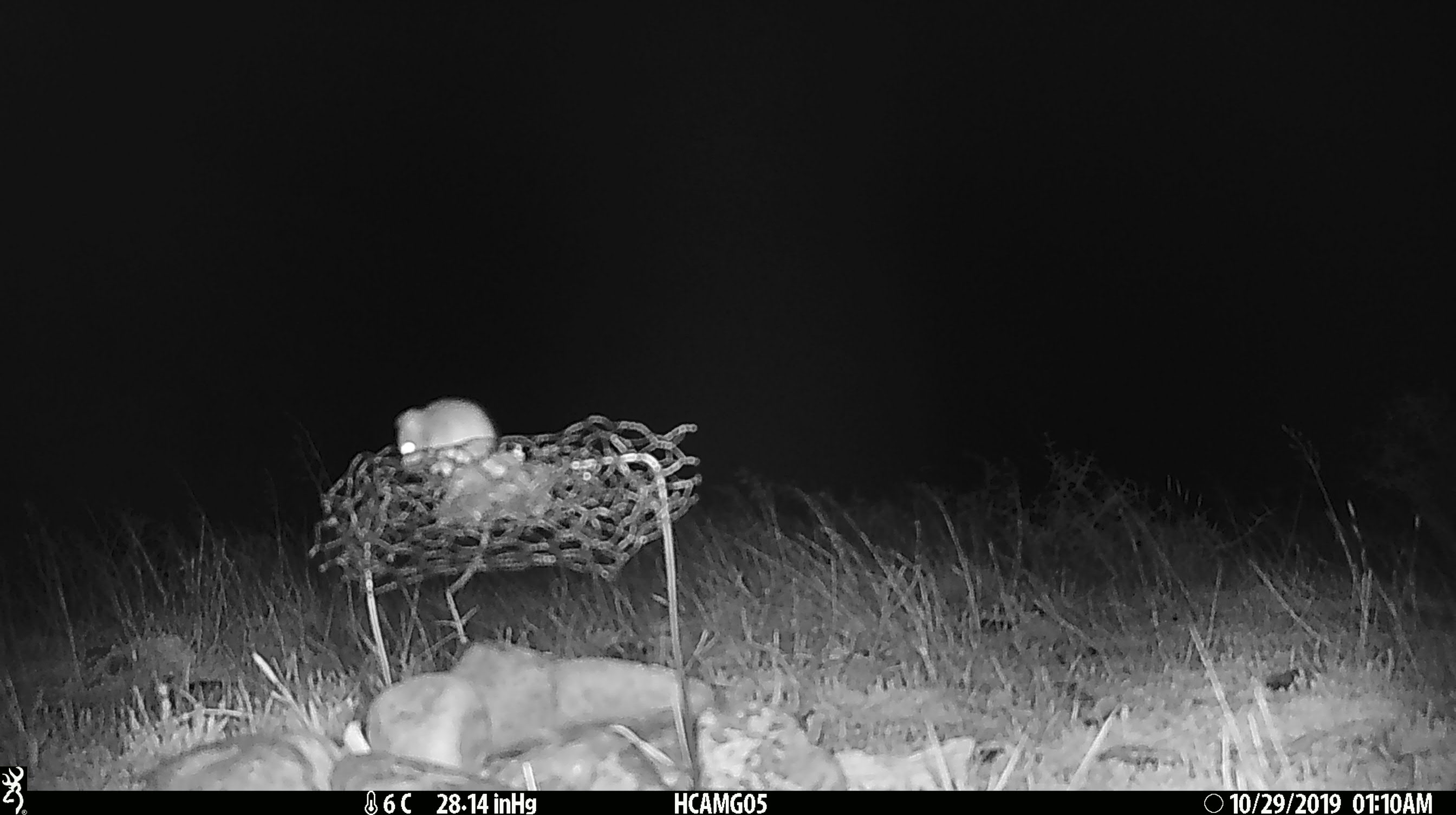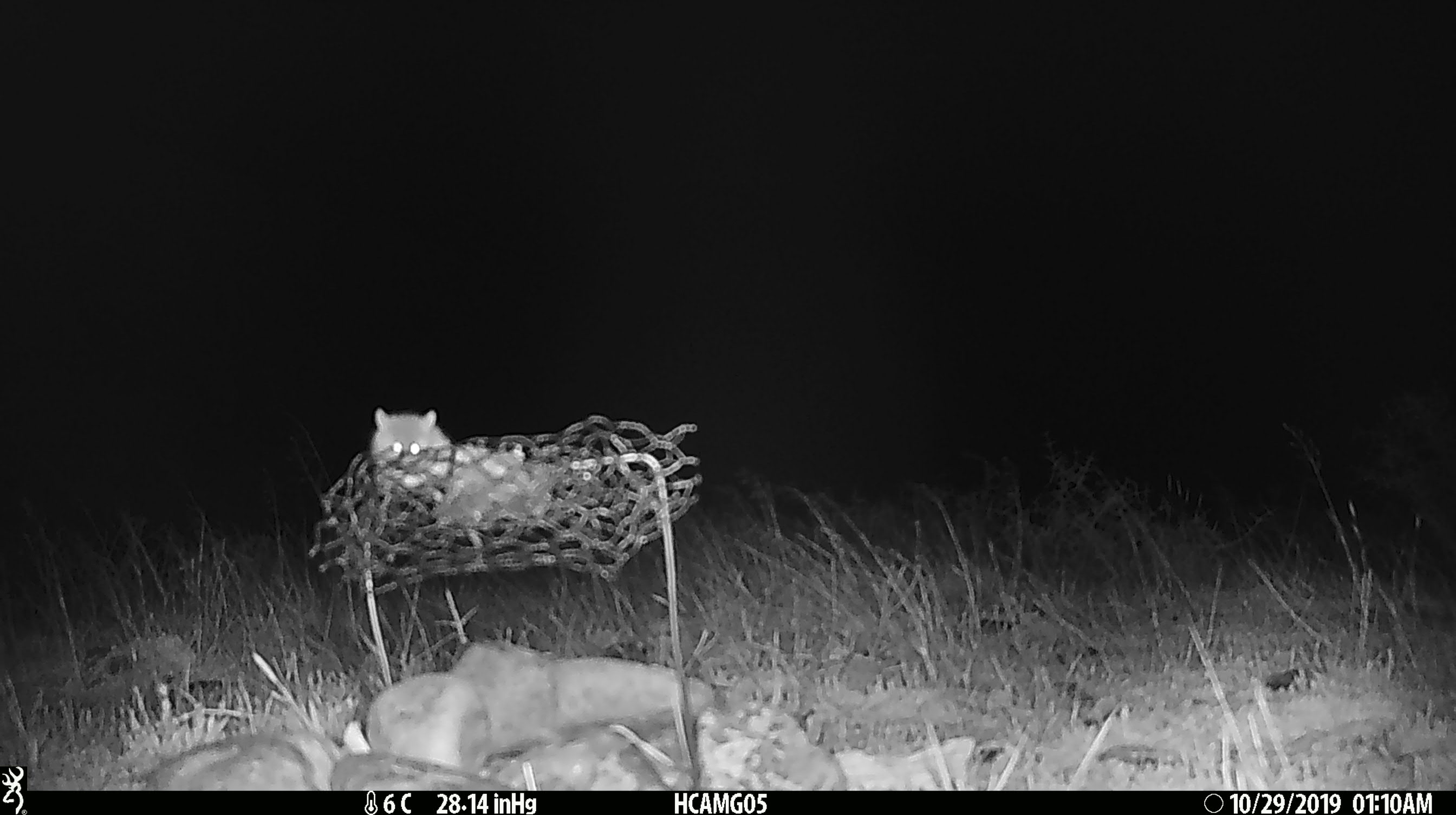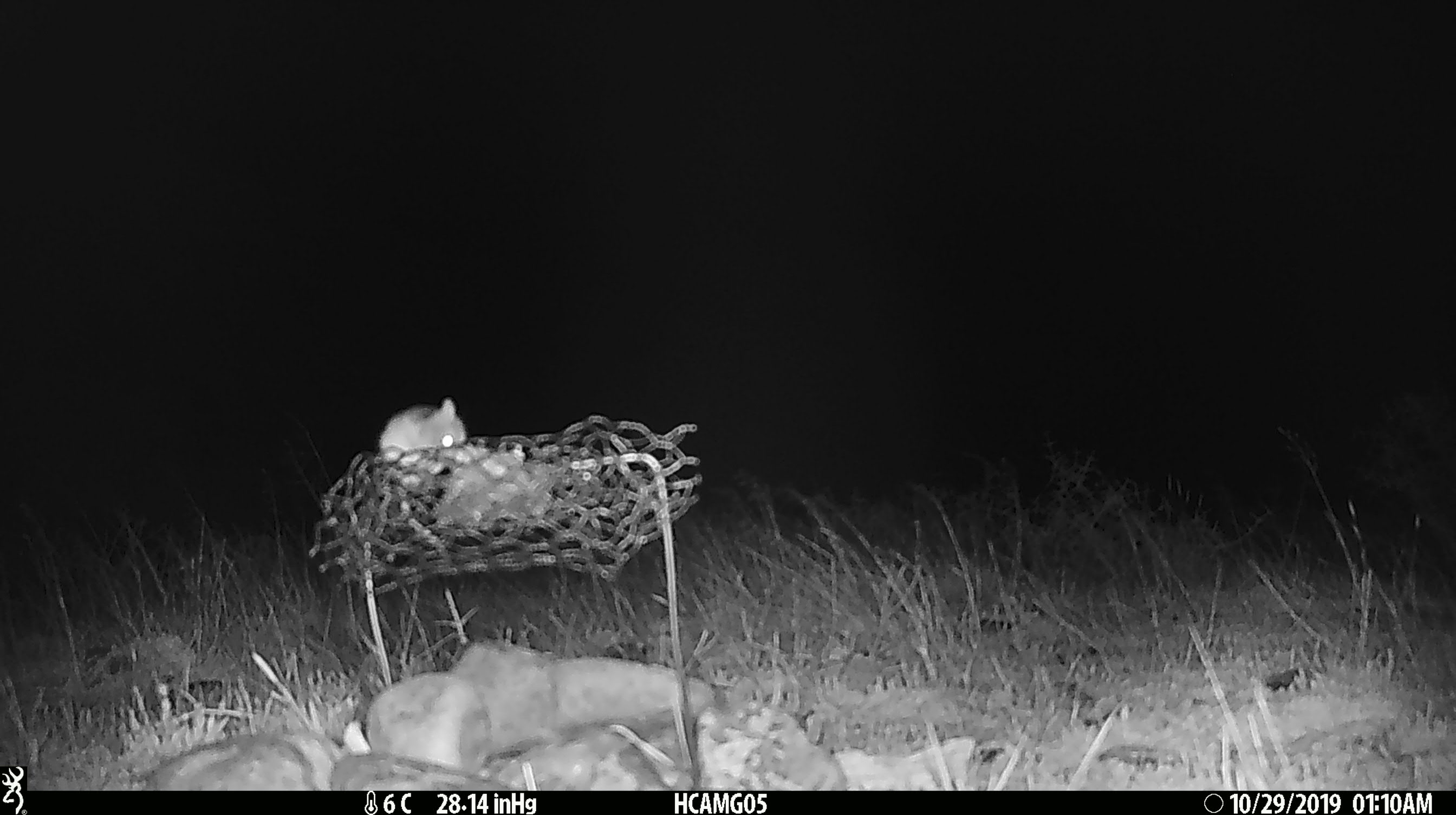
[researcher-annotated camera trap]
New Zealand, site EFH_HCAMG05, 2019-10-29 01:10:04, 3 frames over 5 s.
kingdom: Animalia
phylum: Chordata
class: Mammalia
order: Rodentia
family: Muridae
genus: Mus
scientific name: Mus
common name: mouse